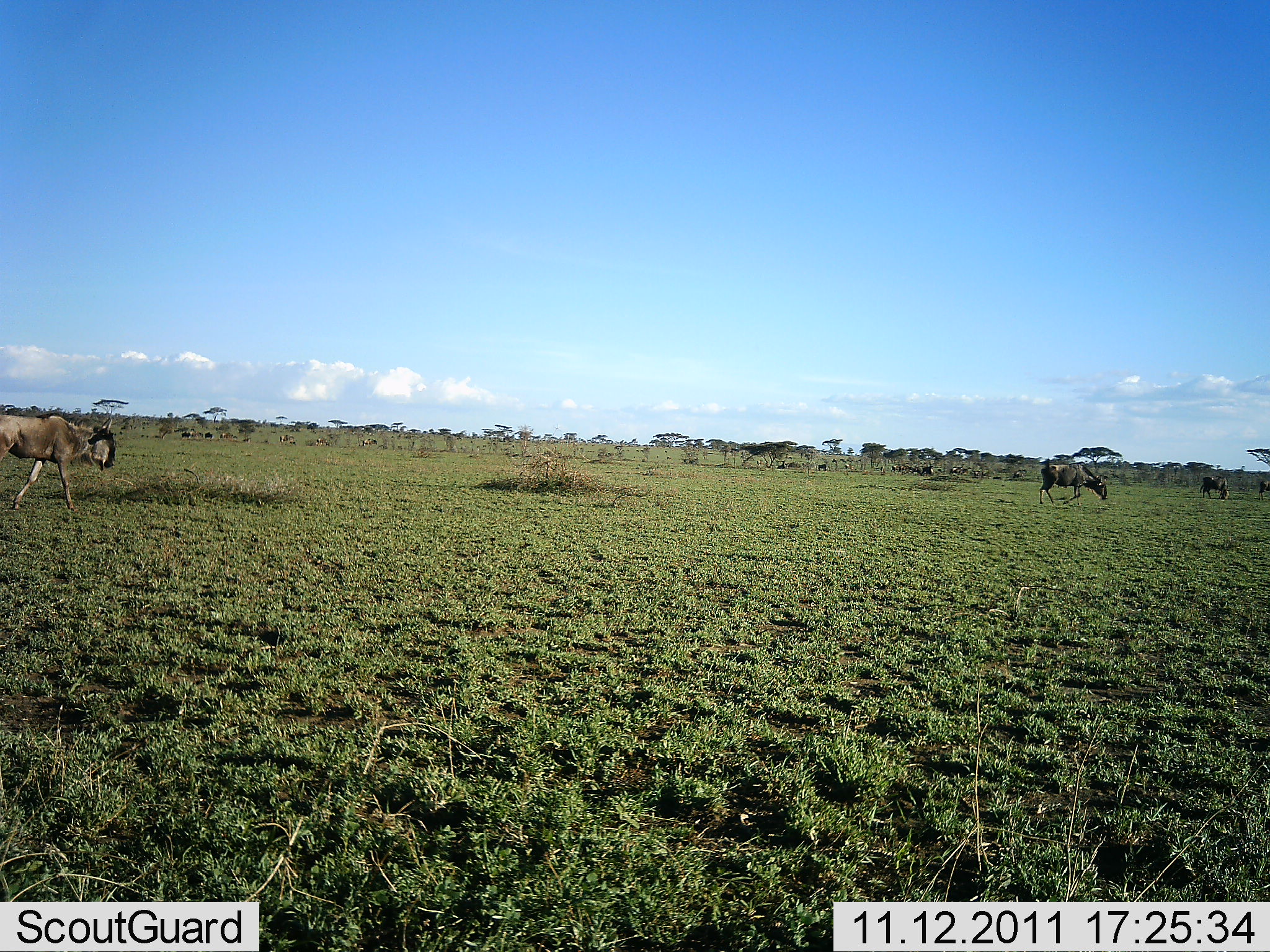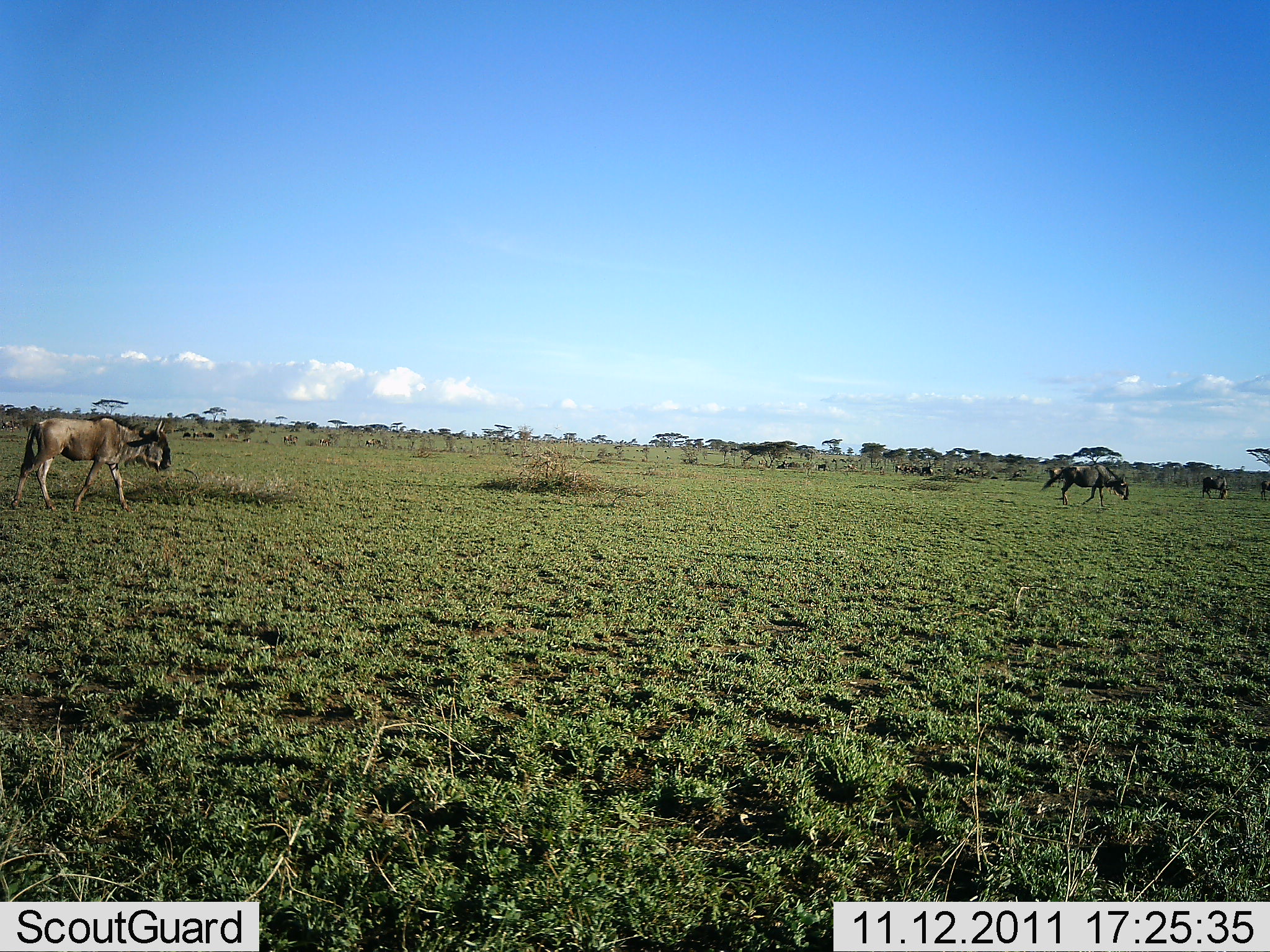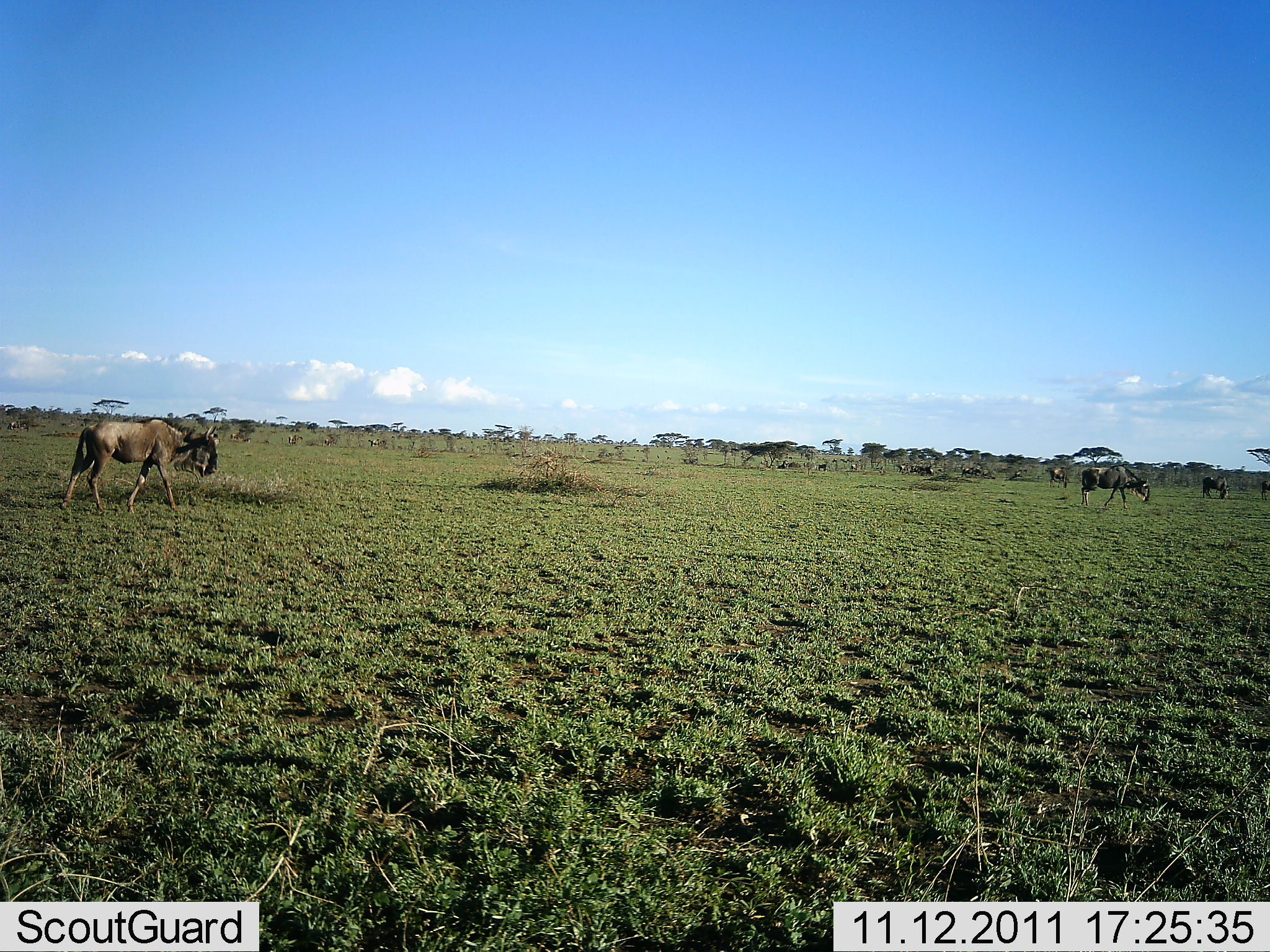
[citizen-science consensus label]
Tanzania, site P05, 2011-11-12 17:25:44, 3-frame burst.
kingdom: Animalia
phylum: Chordata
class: Mammalia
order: Artiodactyla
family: Bovidae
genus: Connochaetes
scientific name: Connochaetes taurinus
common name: blue wildebeest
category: wildebeest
Wildebeest (blue wildebeest) (Connochaetes taurinus), count 11-50. Behavior (volunteer vote fractions): standing 20%, resting 0%, moving 90%, interacting 0%. Young present (vote fraction): 0%. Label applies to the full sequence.